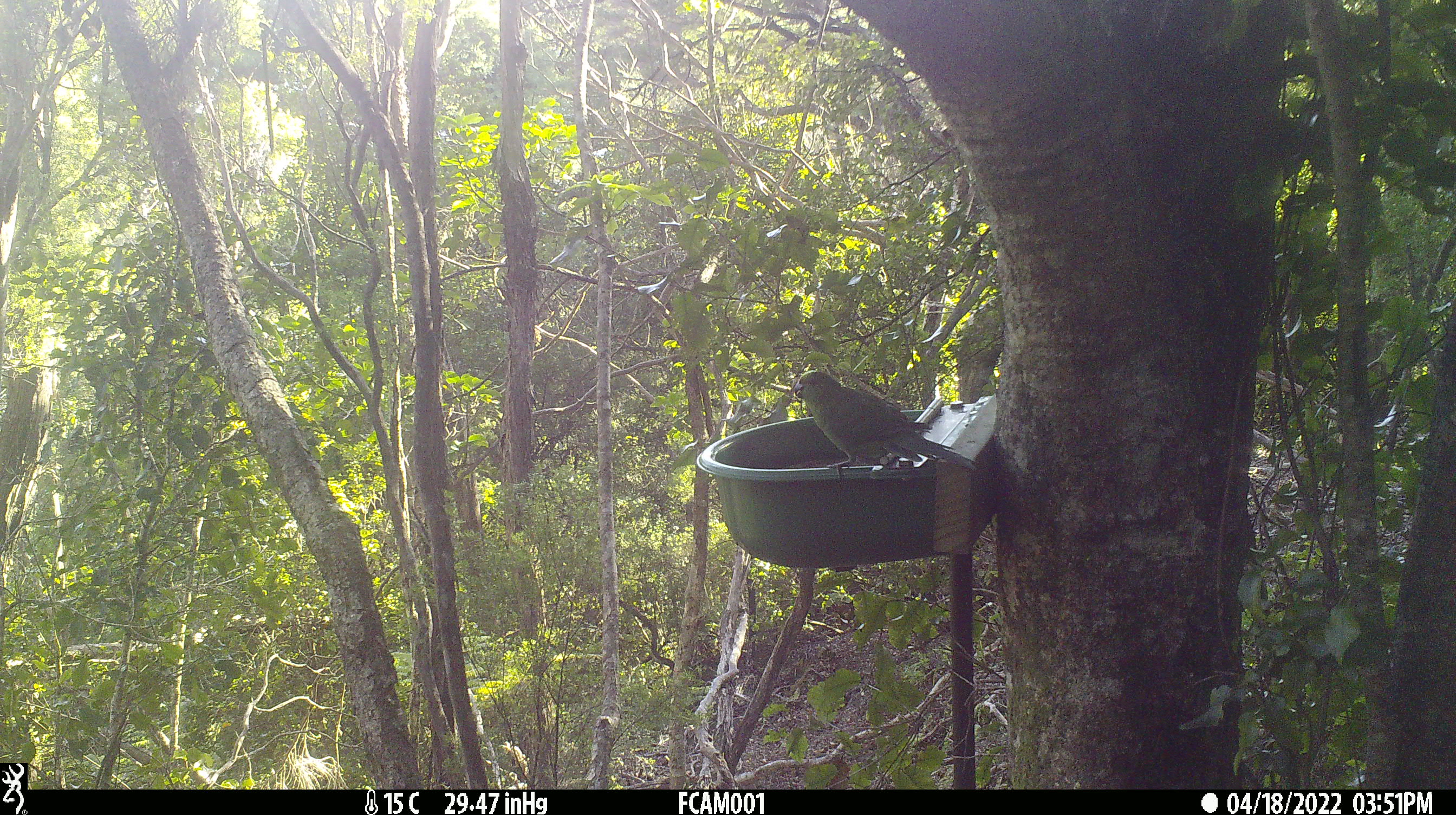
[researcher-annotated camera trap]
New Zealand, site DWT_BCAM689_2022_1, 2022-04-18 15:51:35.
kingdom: Animalia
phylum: Chordata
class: Aves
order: Psittaciformes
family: Psittaculidae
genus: Cyanoramphus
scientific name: Cyanoramphus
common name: parakeet